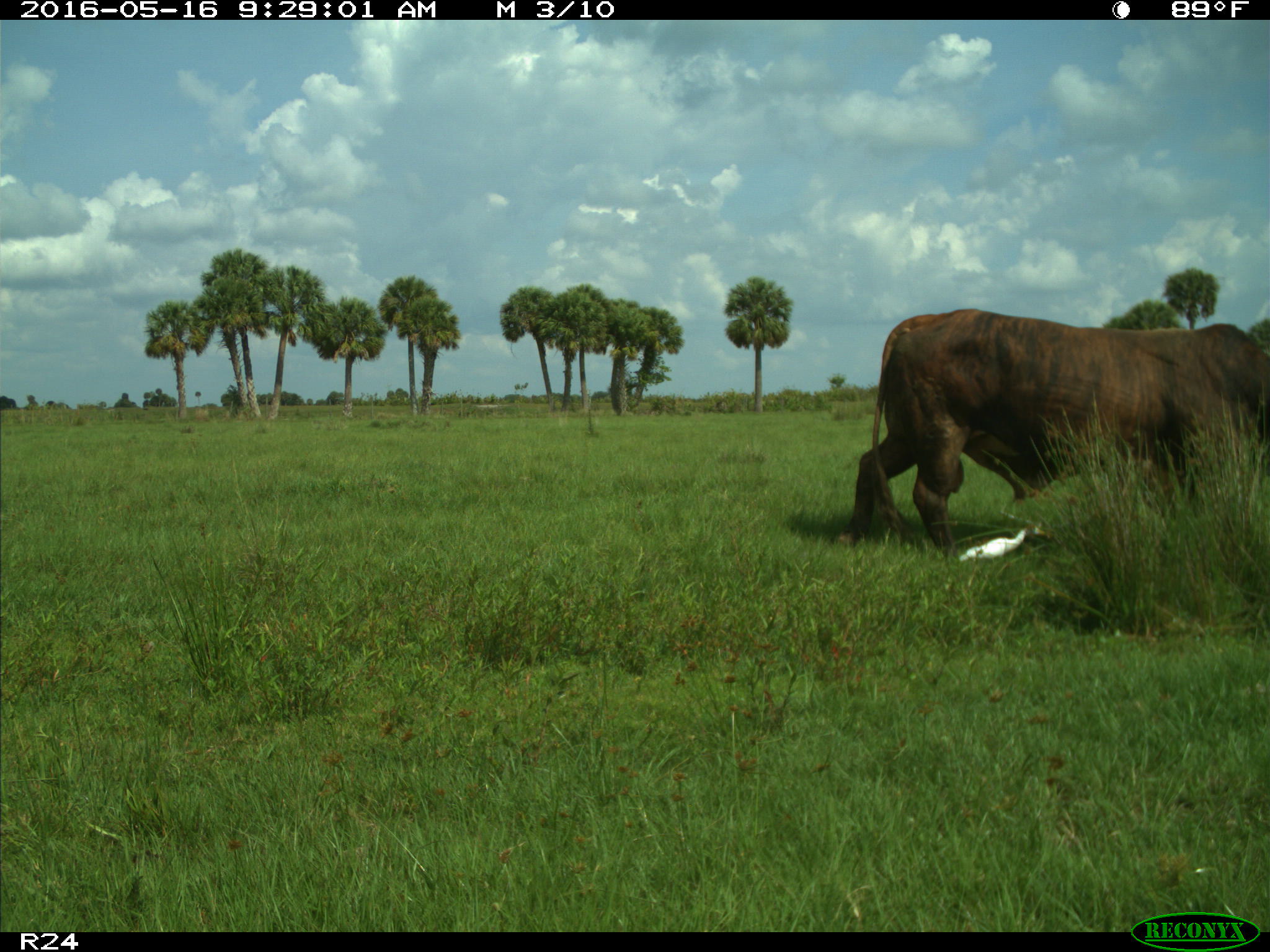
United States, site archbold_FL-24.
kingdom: Animalia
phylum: Chordata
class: Mammalia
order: Artiodactyla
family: Bovidae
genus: Bos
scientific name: Bos taurus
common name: domestic cow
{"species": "Bos taurus (domestic cow)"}